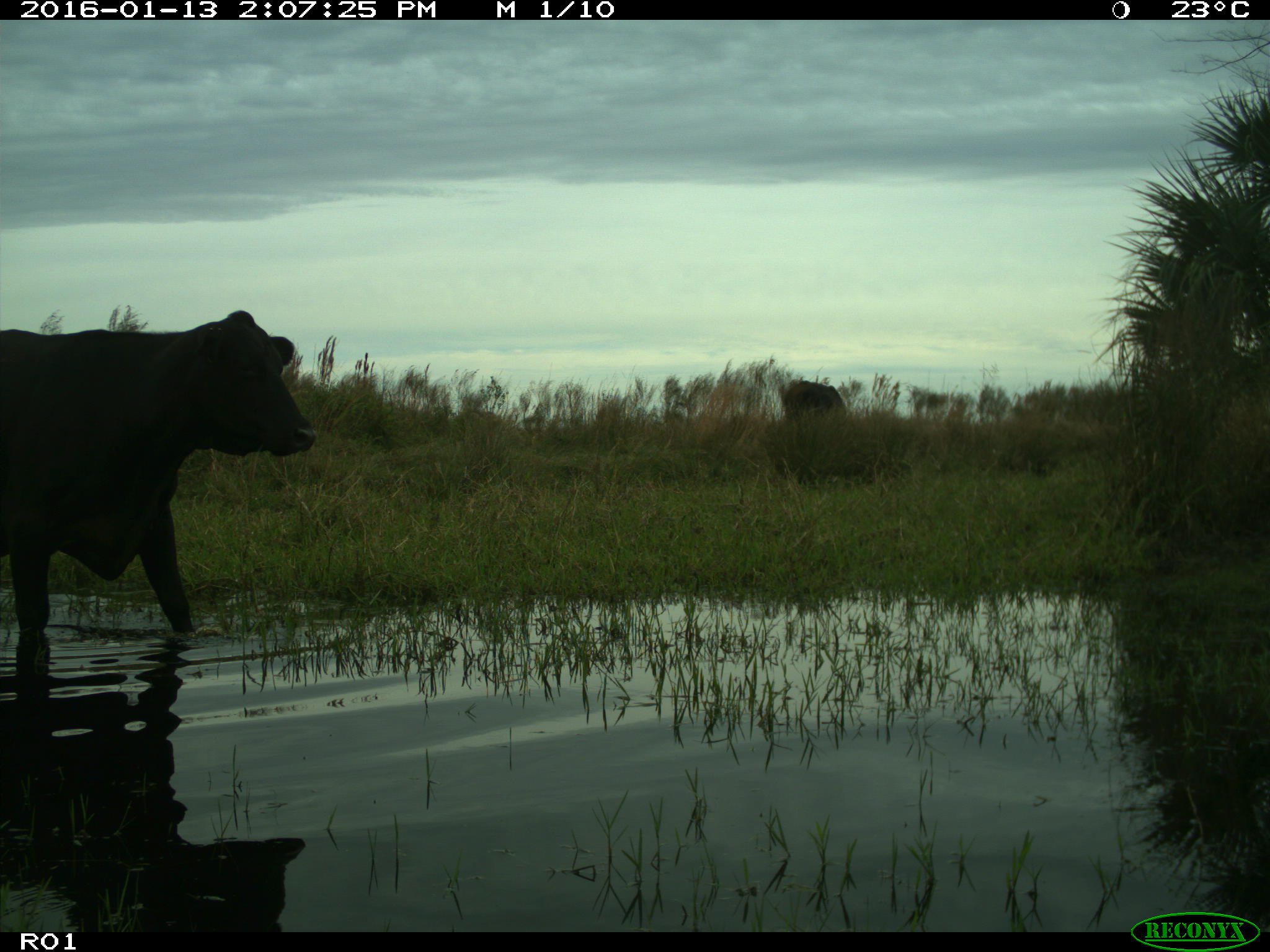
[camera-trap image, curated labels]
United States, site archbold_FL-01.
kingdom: Animalia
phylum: Chordata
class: Mammalia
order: Artiodactyla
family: Bovidae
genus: Bos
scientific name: Bos taurus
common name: domestic cow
Bos taurus (domestic cow).